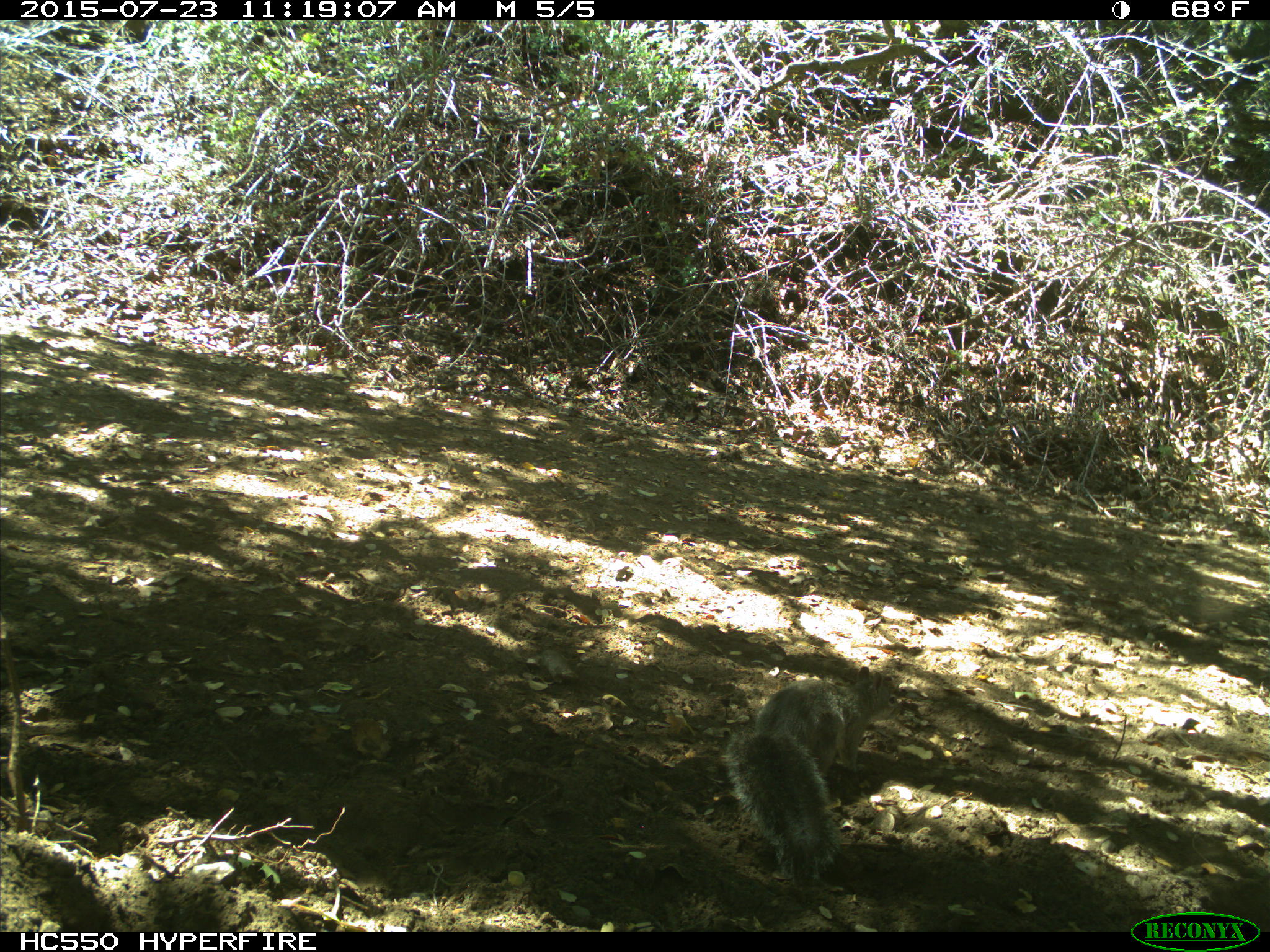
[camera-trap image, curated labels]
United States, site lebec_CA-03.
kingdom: Animalia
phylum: Chordata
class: Mammalia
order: Rodentia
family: Sciuridae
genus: Sciurus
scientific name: Sciurus carolinensis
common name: eastern gray squirrel